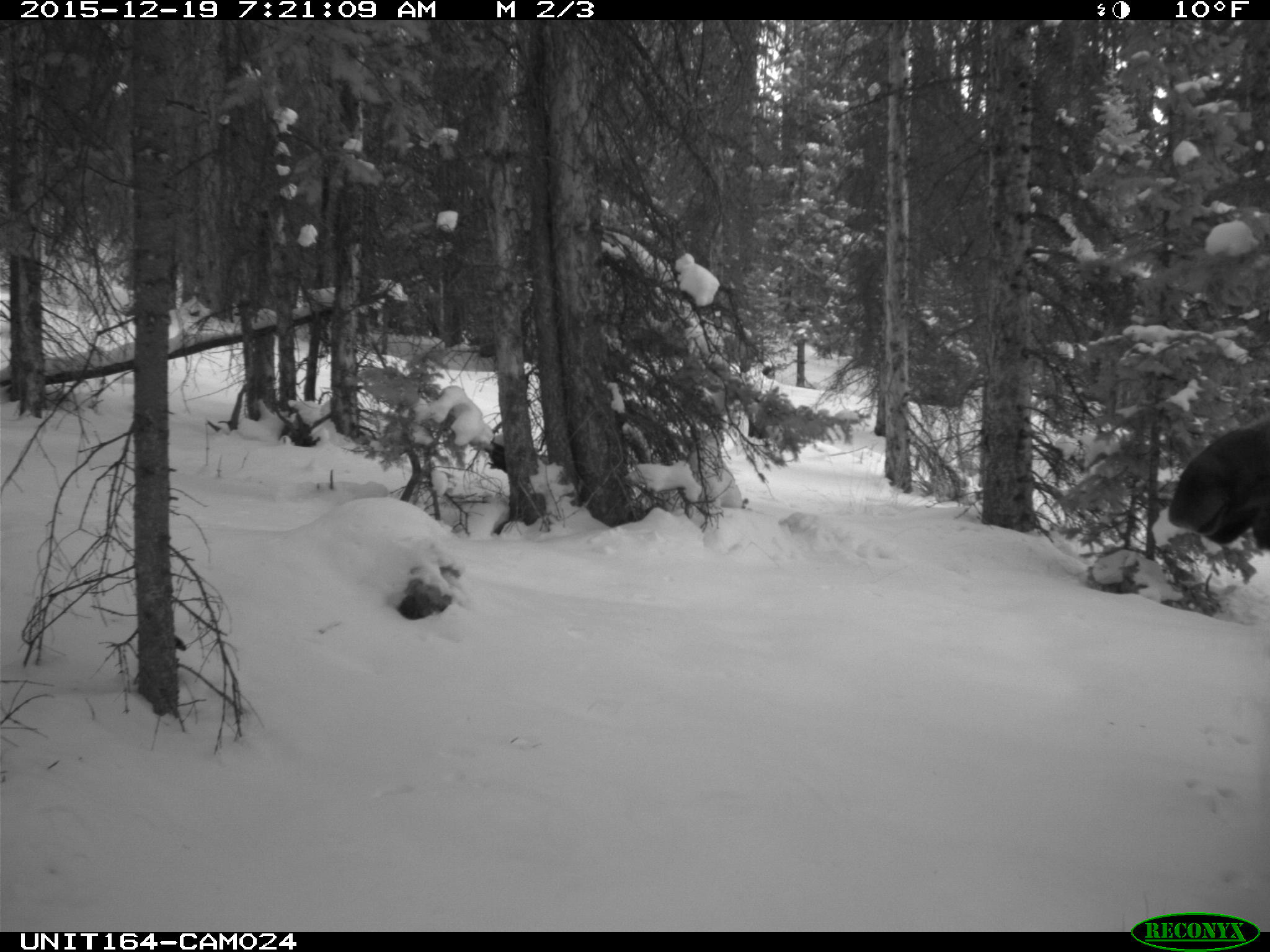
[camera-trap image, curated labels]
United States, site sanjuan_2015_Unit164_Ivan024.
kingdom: Animalia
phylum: Chordata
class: Mammalia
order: Artiodactyla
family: Cervidae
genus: Alces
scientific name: Alces alces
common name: moose